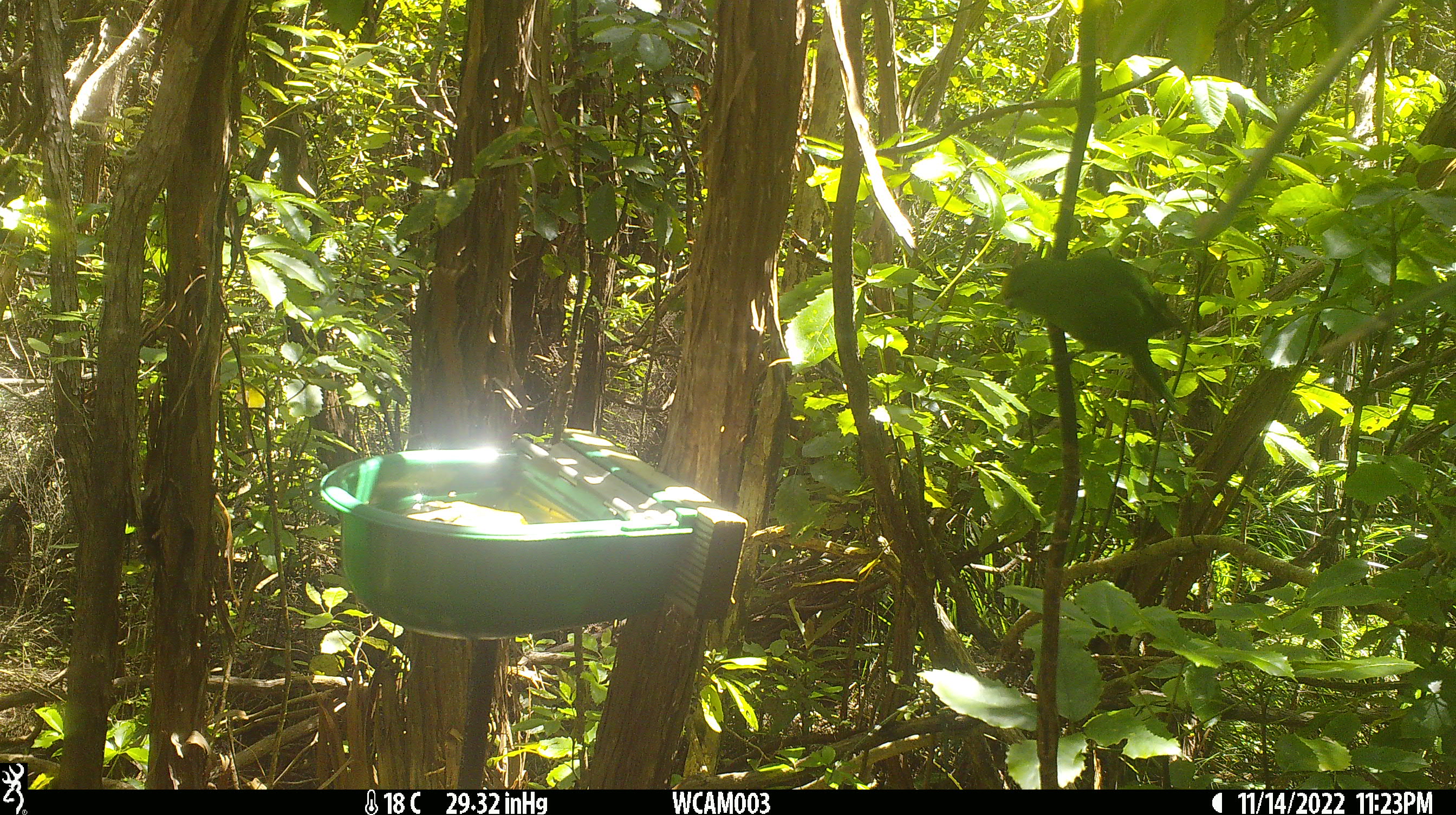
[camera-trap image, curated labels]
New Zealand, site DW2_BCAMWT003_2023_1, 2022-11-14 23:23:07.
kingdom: Animalia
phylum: Chordata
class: Aves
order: Psittaciformes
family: Psittaculidae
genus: Cyanoramphus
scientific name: Cyanoramphus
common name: parakeet